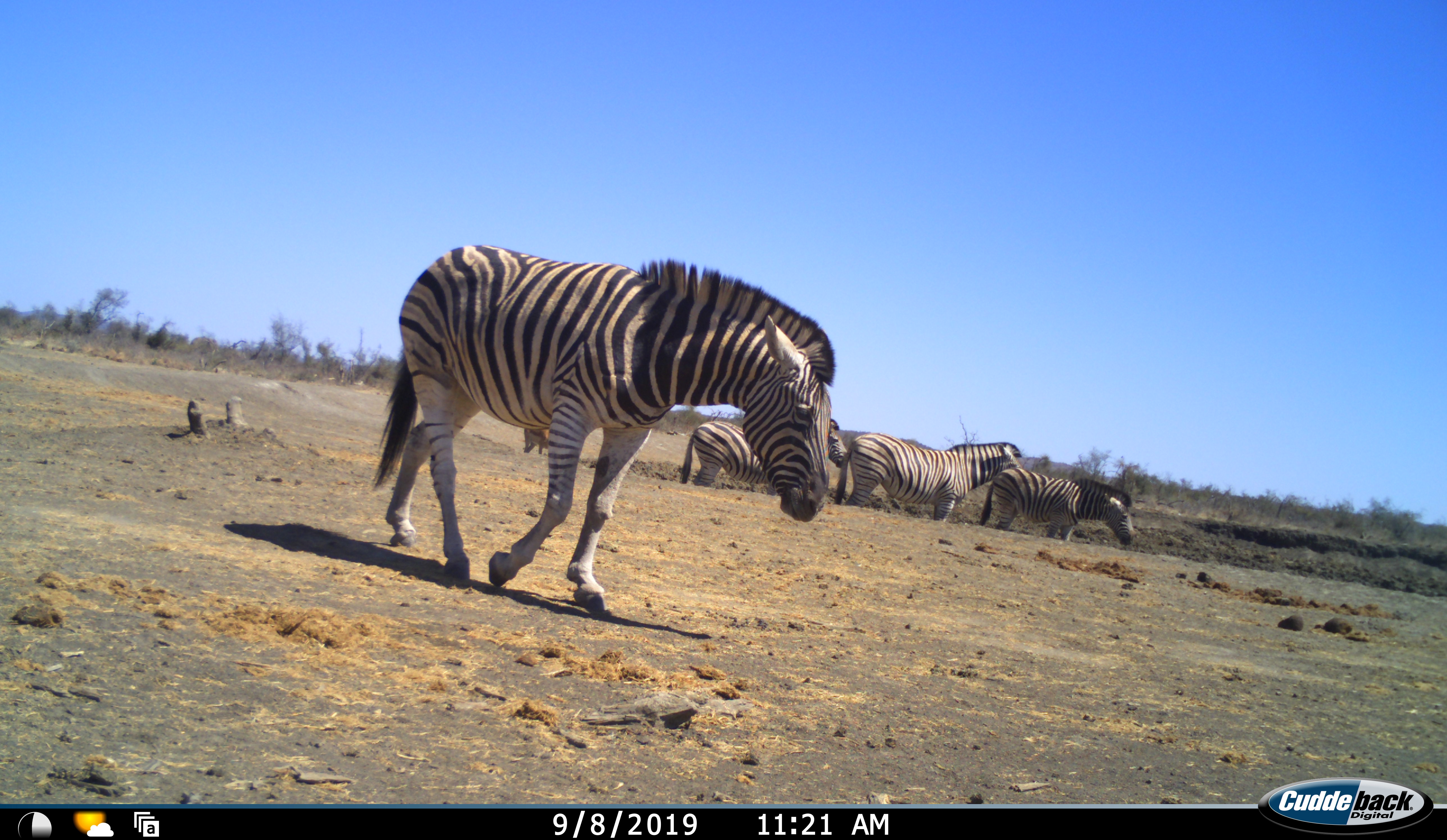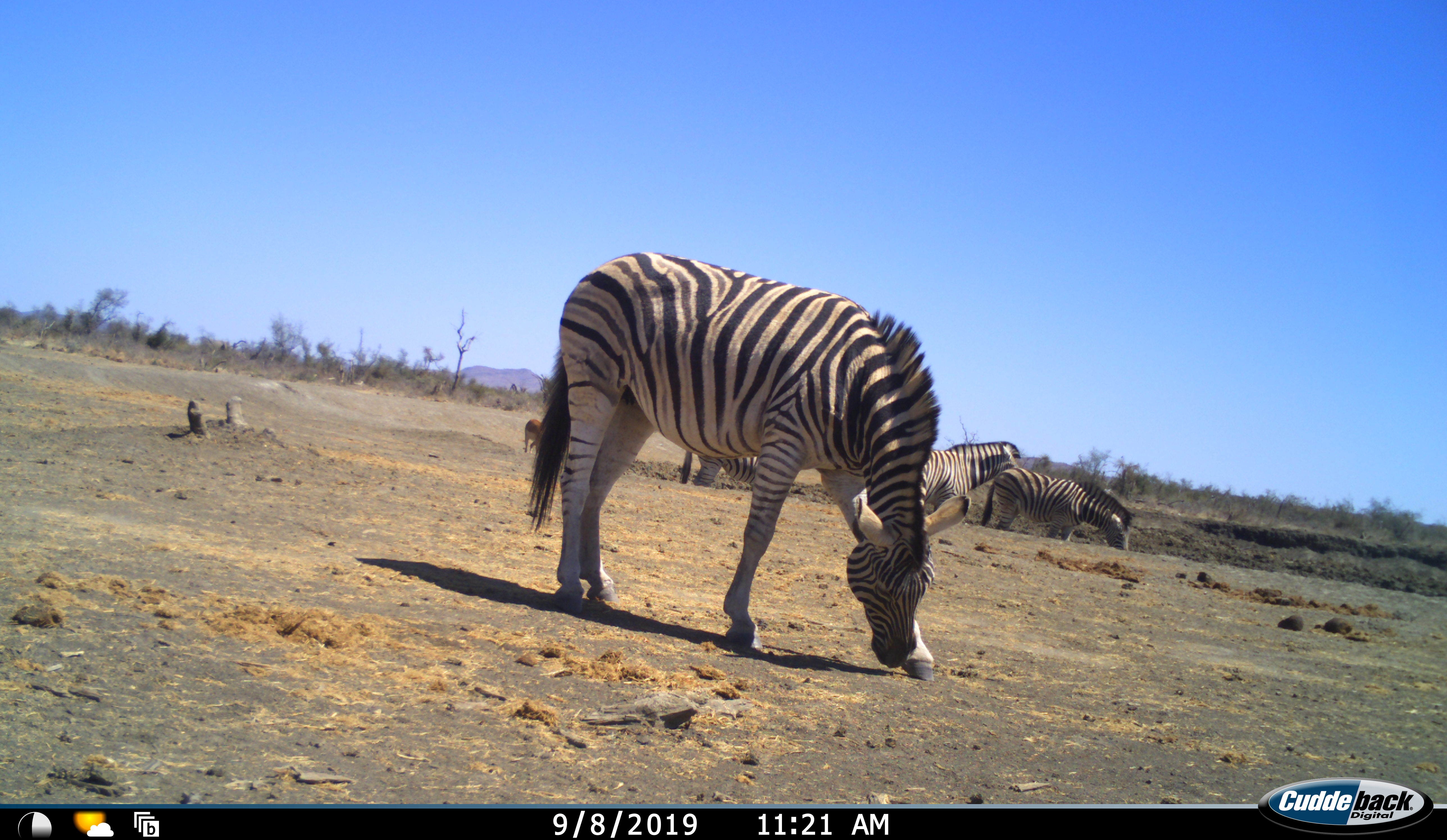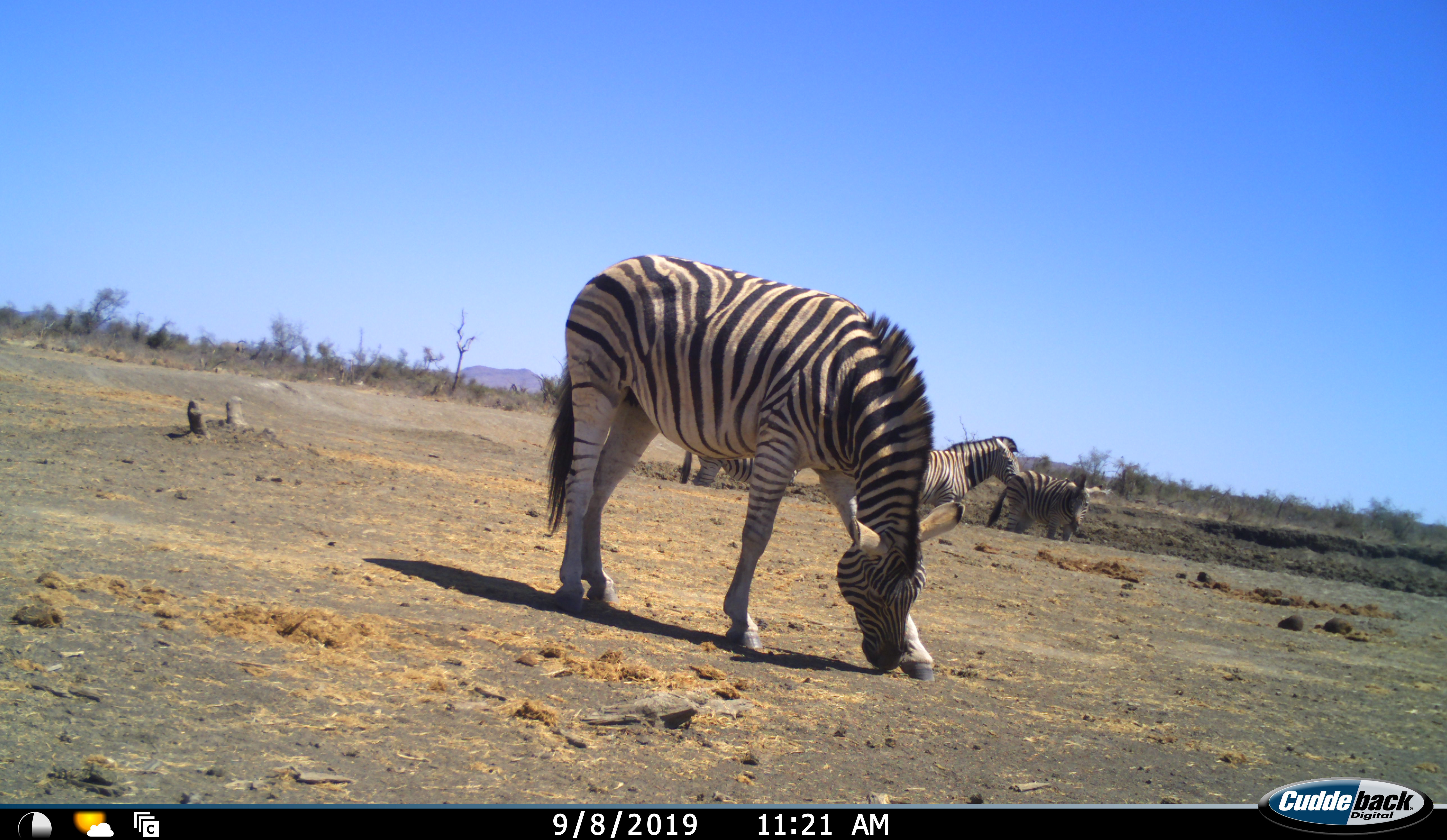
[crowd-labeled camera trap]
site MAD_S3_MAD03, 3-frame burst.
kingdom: Animalia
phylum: Chordata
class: Mammalia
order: Perissodactyla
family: Equidae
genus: Equus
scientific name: Equus quagga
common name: plains zebra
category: zebraplains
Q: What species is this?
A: Zebraplains (plains zebra) (Equus quagga).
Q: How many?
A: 4.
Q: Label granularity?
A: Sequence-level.